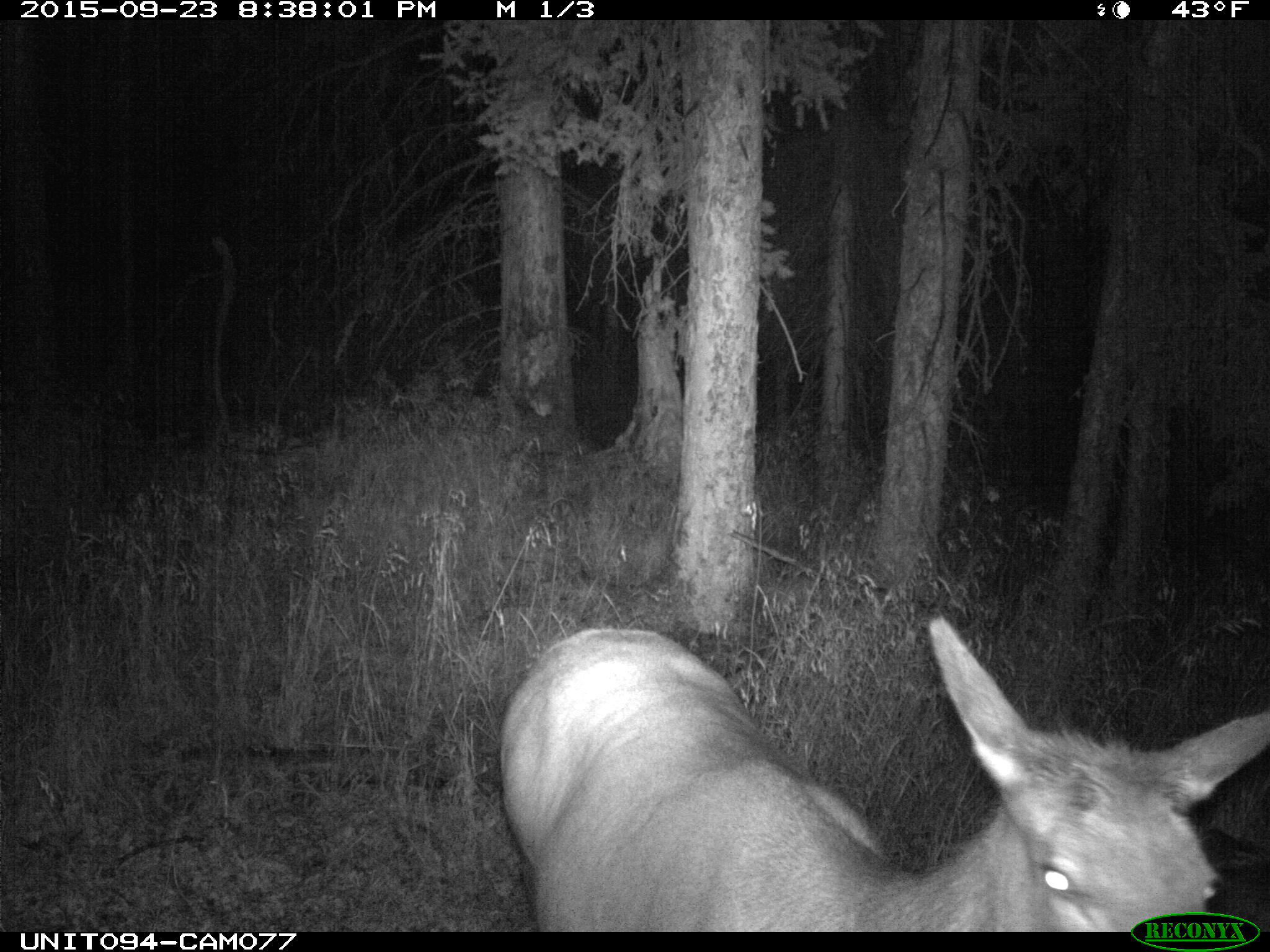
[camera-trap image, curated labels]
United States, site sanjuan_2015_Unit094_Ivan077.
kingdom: Animalia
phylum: Chordata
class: Mammalia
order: Artiodactyla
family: Cervidae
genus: Cervus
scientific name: Cervus elaphus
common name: red deer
Cervus elaphus (red deer).